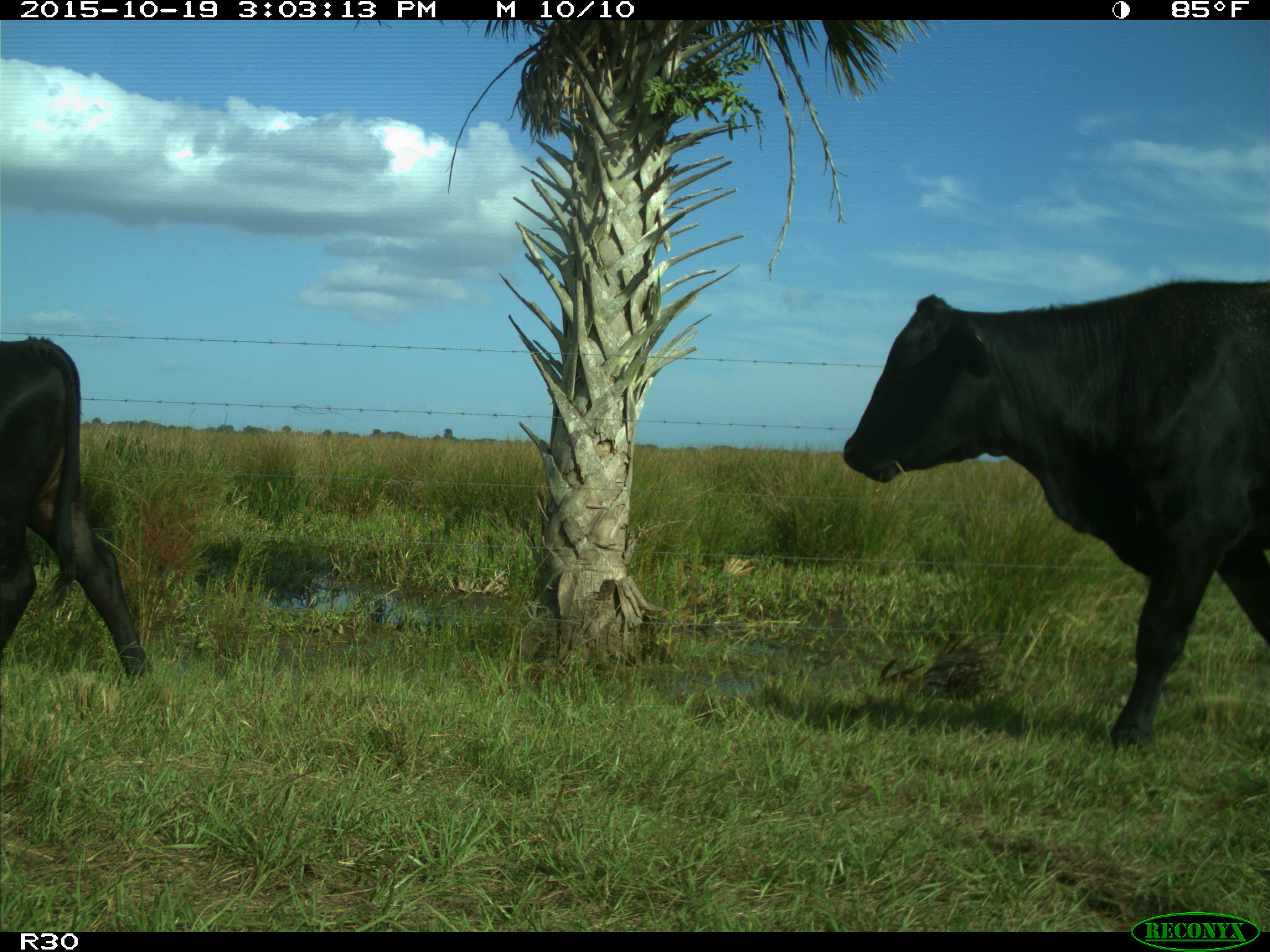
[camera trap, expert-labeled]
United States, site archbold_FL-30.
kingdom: Animalia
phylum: Chordata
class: Mammalia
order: Artiodactyla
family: Bovidae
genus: Bos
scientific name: Bos taurus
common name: domestic cow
Bos taurus (domestic cow).